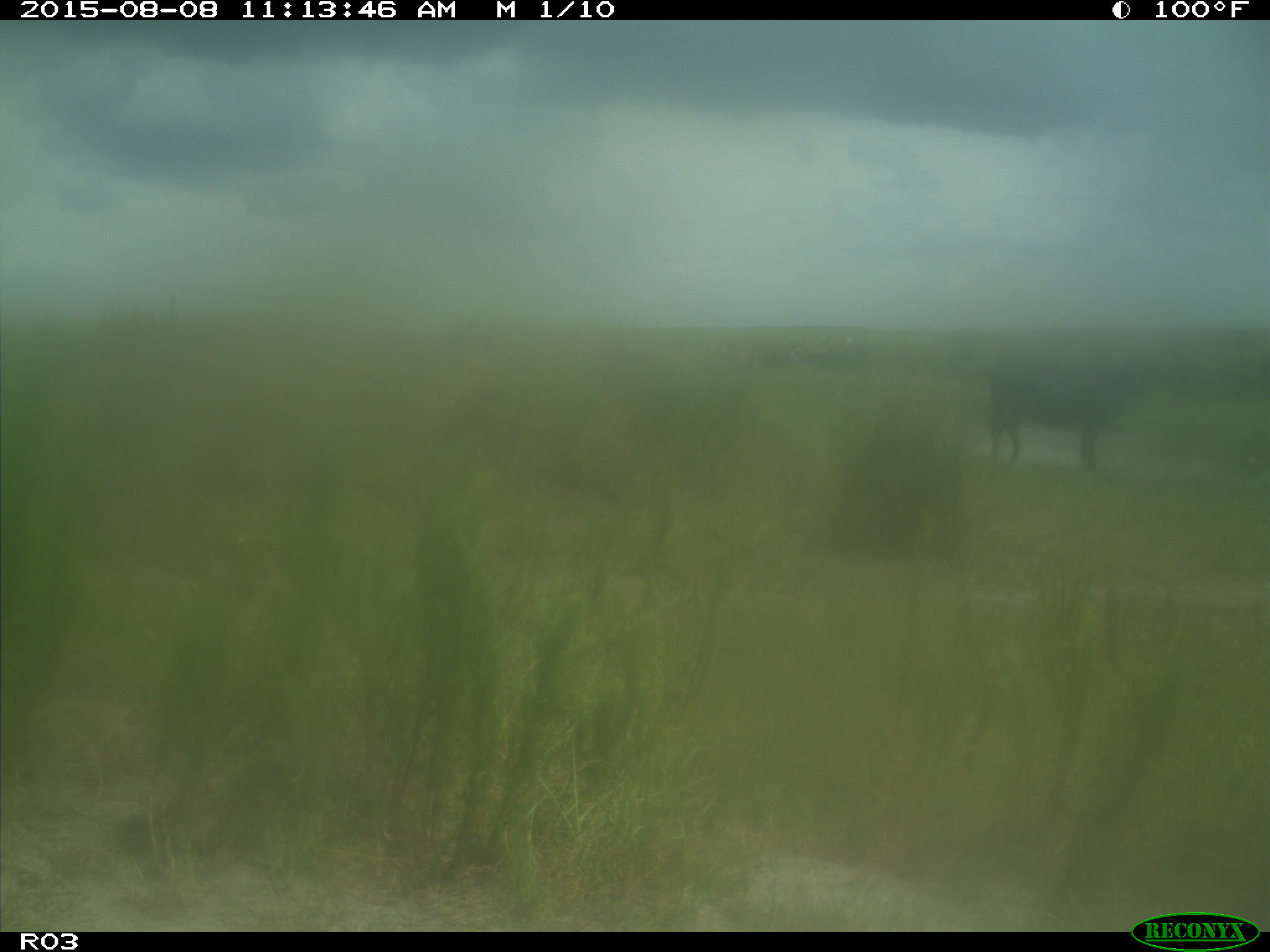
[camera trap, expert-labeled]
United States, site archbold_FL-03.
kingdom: Animalia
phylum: Chordata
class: Mammalia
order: Artiodactyla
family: Bovidae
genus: Bos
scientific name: Bos taurus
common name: domestic cow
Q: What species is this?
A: Bos taurus (domestic cow).